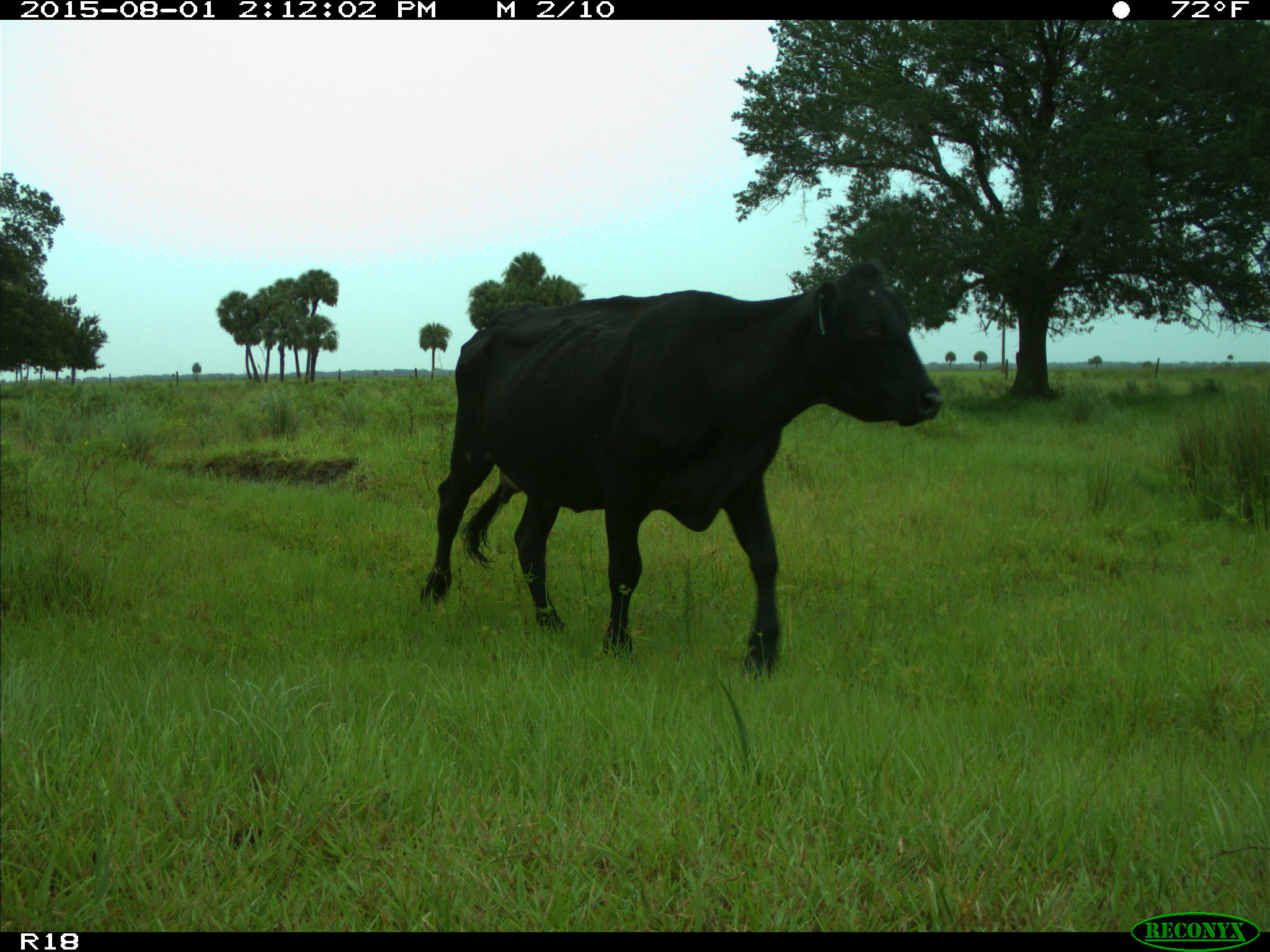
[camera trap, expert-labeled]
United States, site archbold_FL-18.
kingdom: Animalia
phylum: Chordata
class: Mammalia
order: Artiodactyla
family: Bovidae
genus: Bos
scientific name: Bos taurus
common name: domestic cow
Bos taurus (domestic cow).